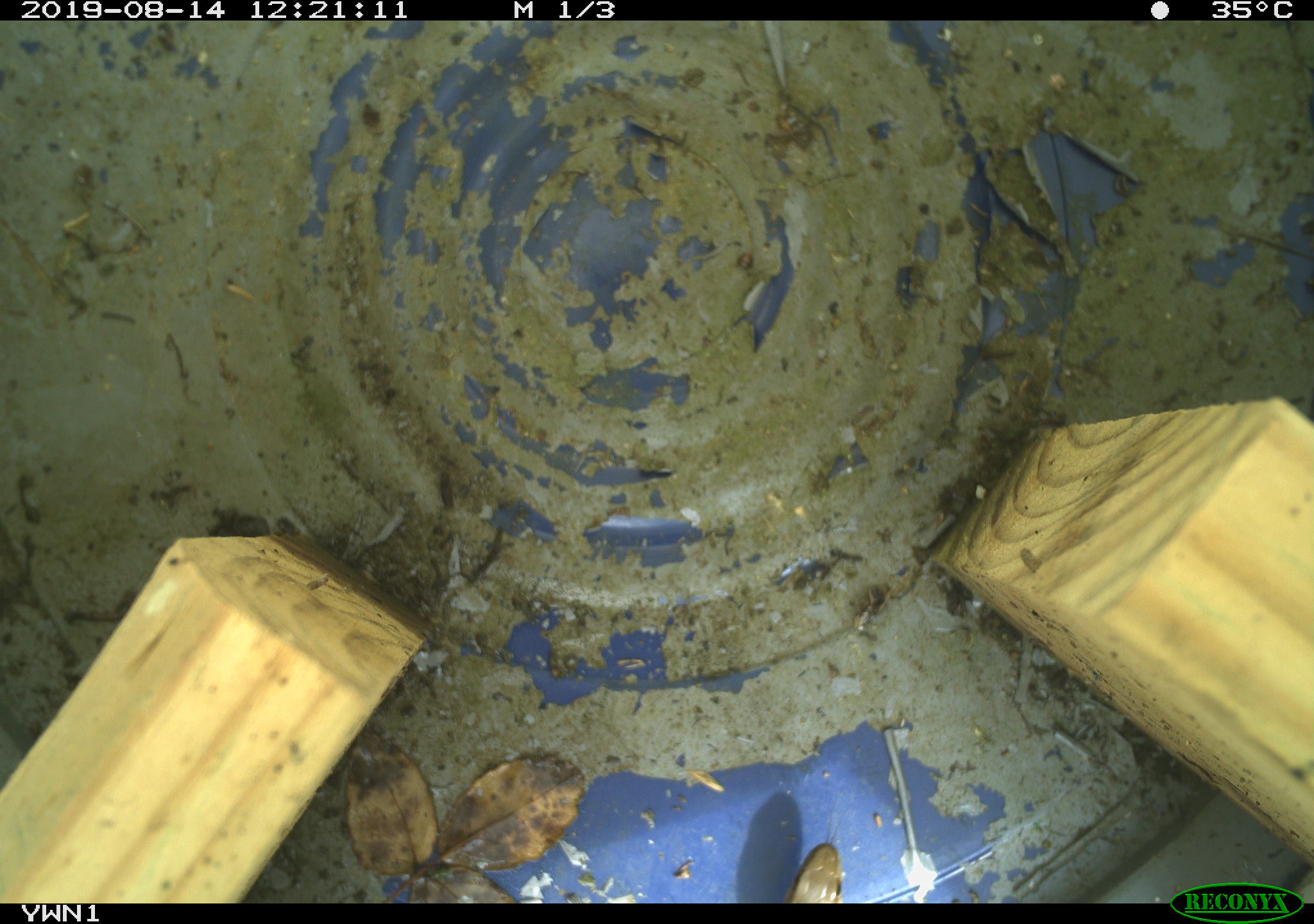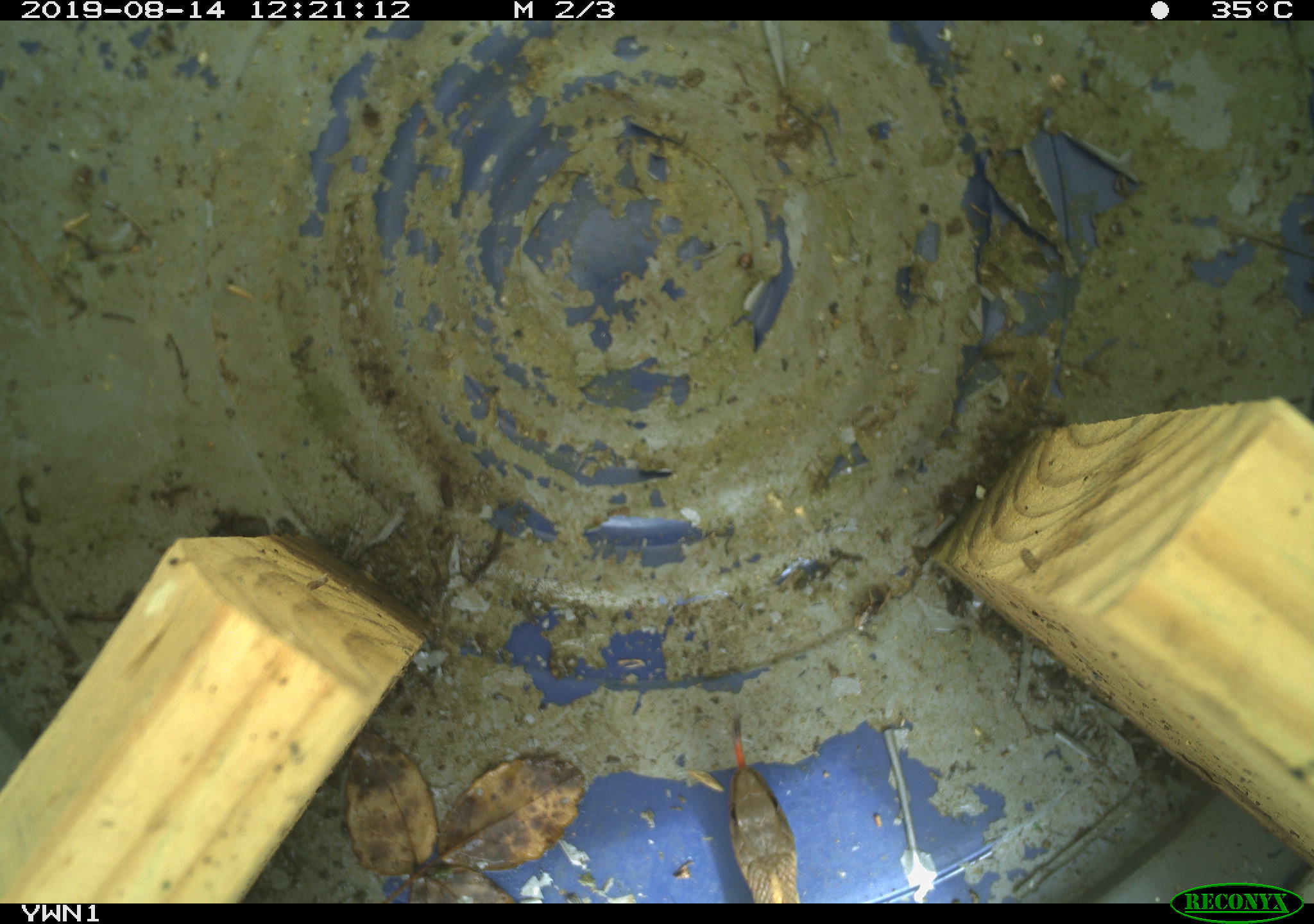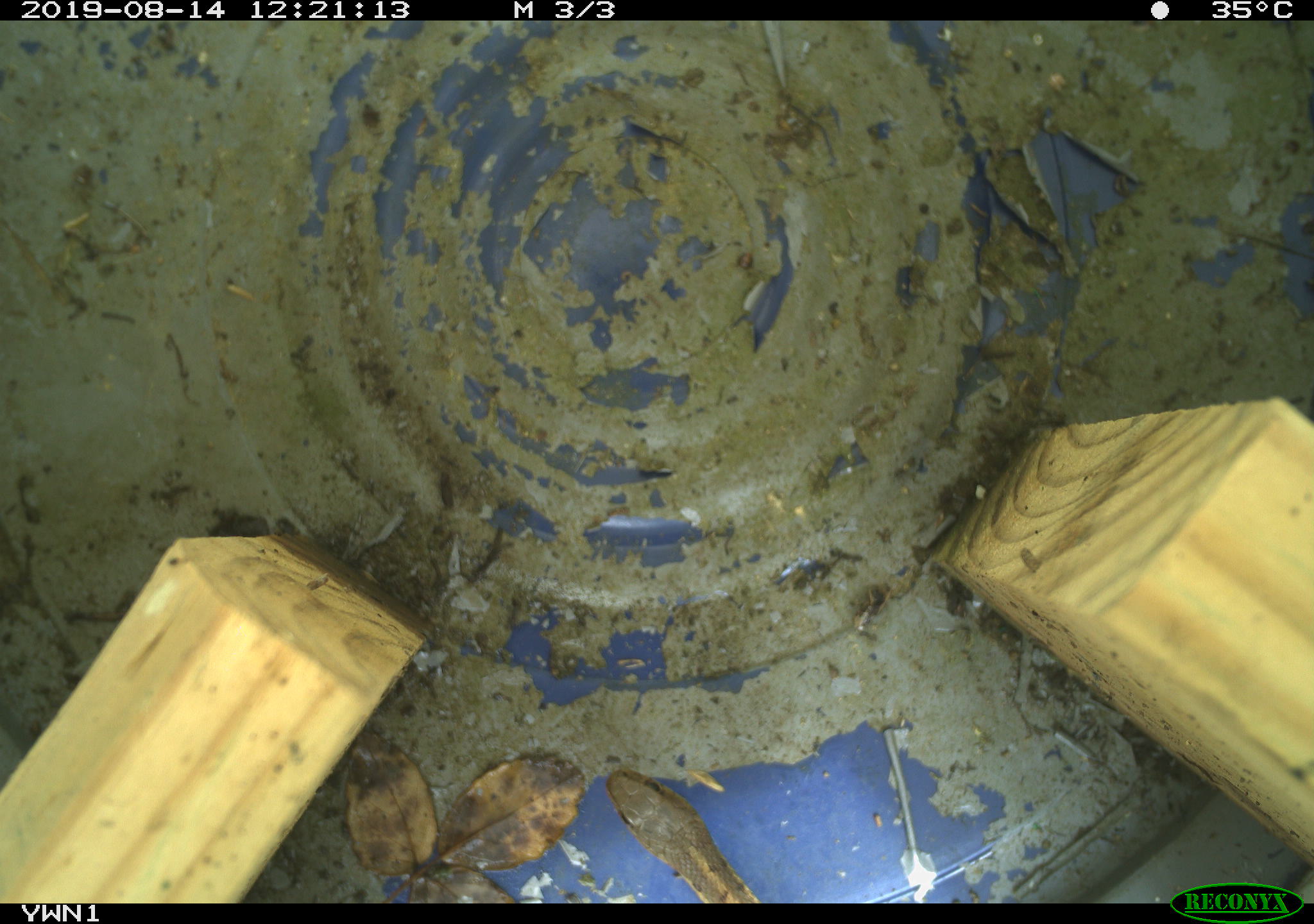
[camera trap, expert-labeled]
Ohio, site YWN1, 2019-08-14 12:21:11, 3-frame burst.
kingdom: Animalia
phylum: Chordata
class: Reptilia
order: Squamata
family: Colubridae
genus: Thamnophis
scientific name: Thamnophis sirtalis sirtalis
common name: eastern gartersnake